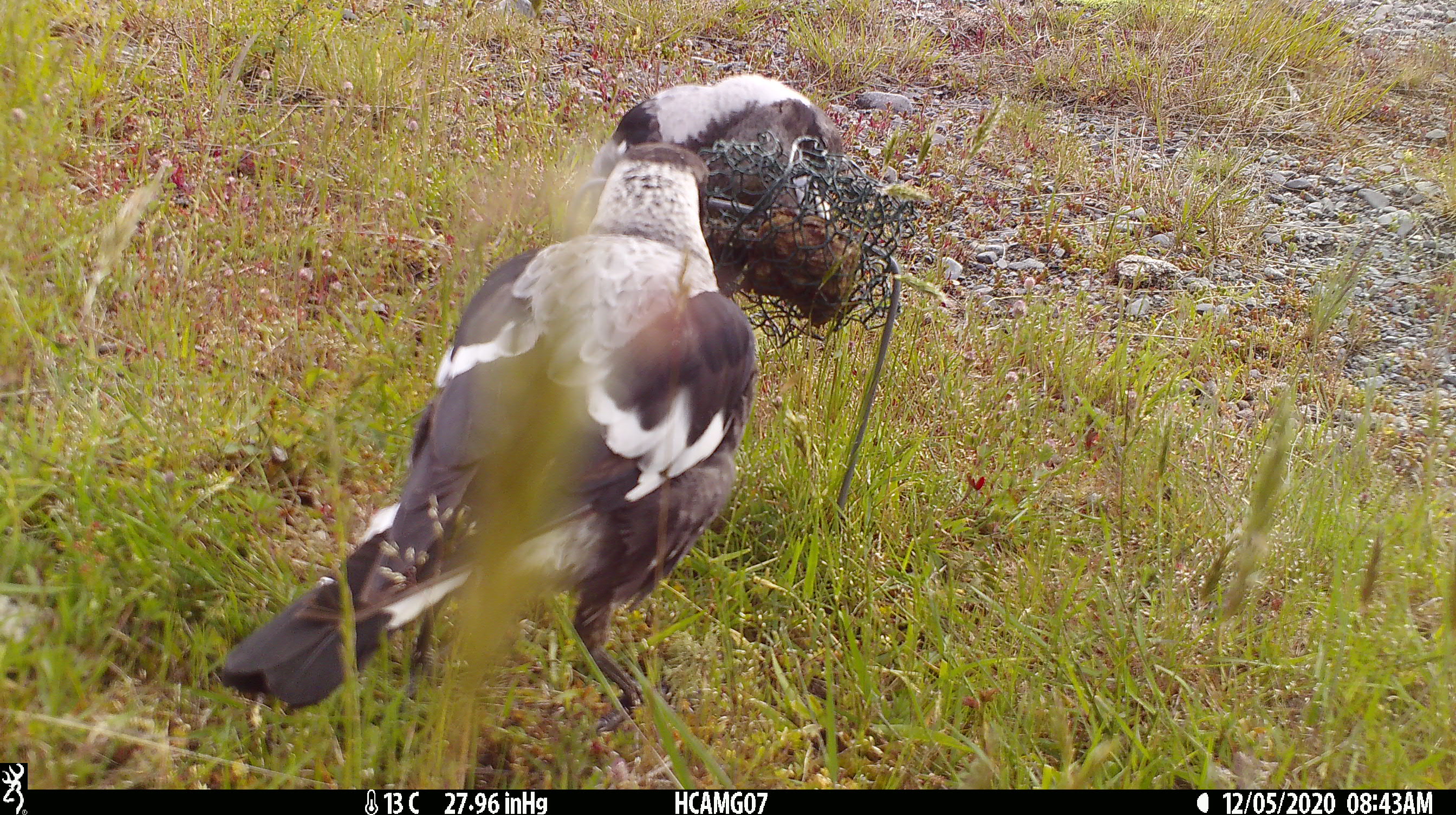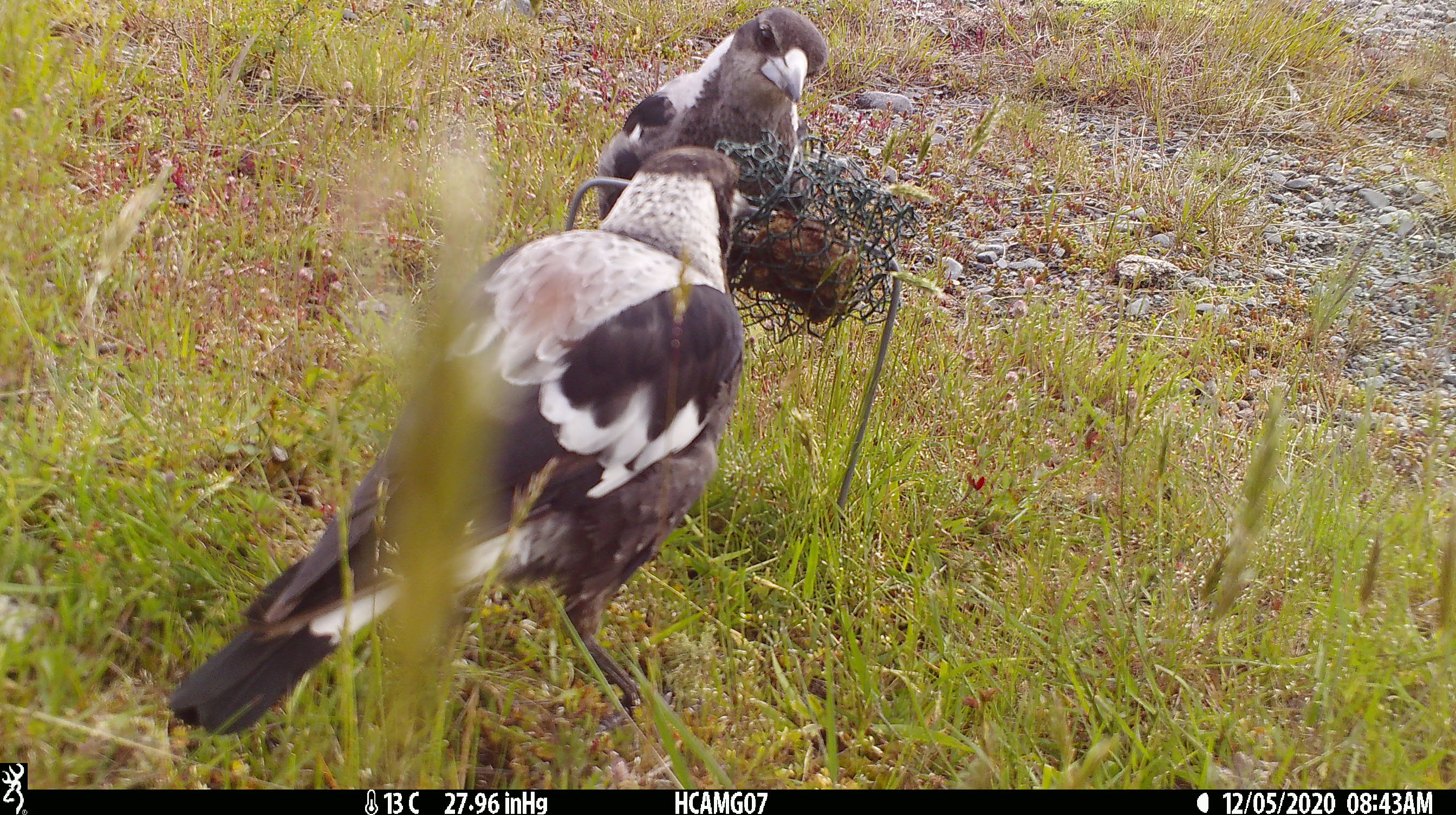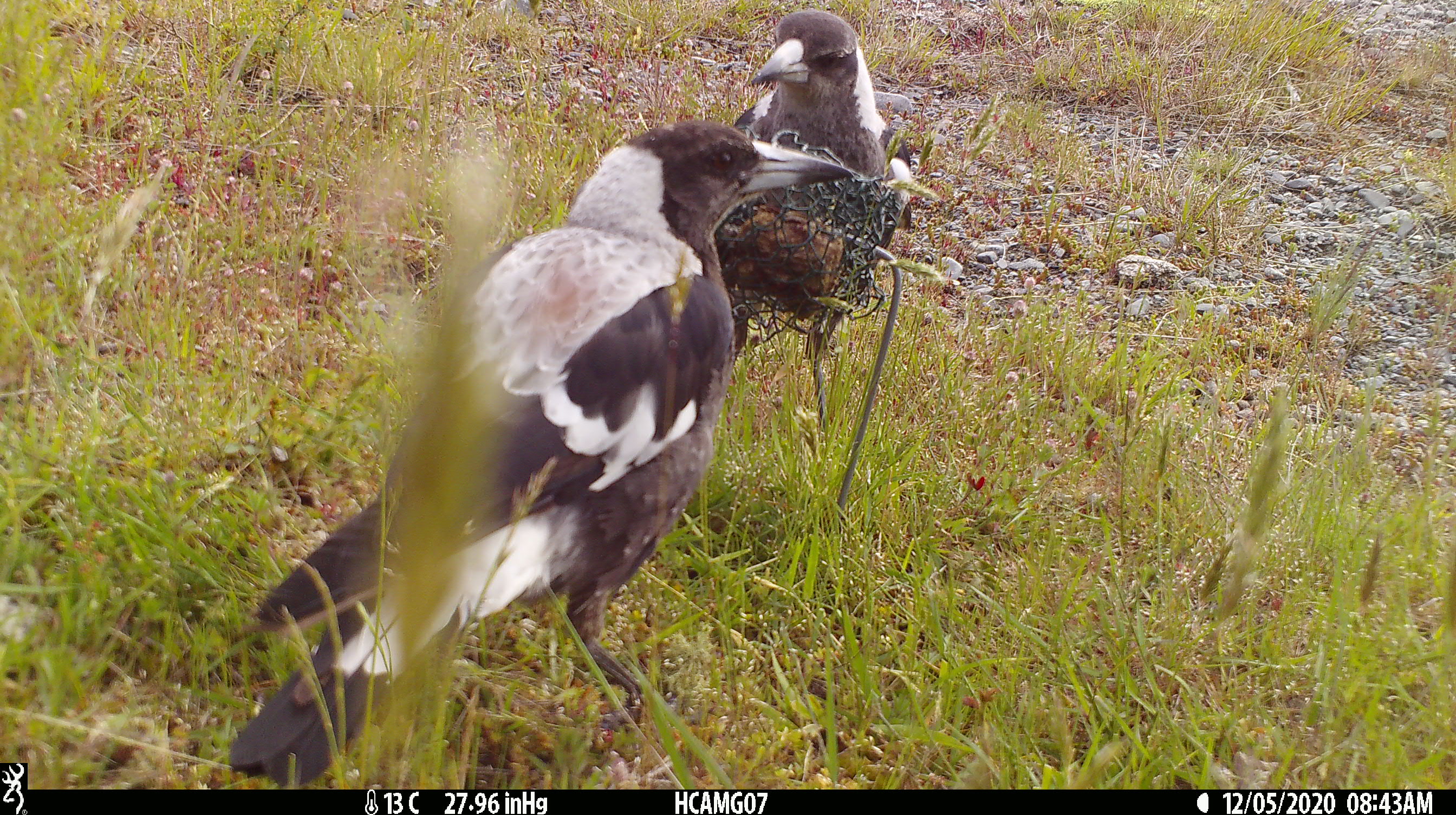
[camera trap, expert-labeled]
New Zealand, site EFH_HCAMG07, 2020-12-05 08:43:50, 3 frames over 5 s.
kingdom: Animalia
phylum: Chordata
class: Aves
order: Passeriformes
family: Artamidae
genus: Gymnorhina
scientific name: Gymnorhina tibicen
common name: australian magpie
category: magpie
Magpie (australian magpie) (Gymnorhina tibicen).